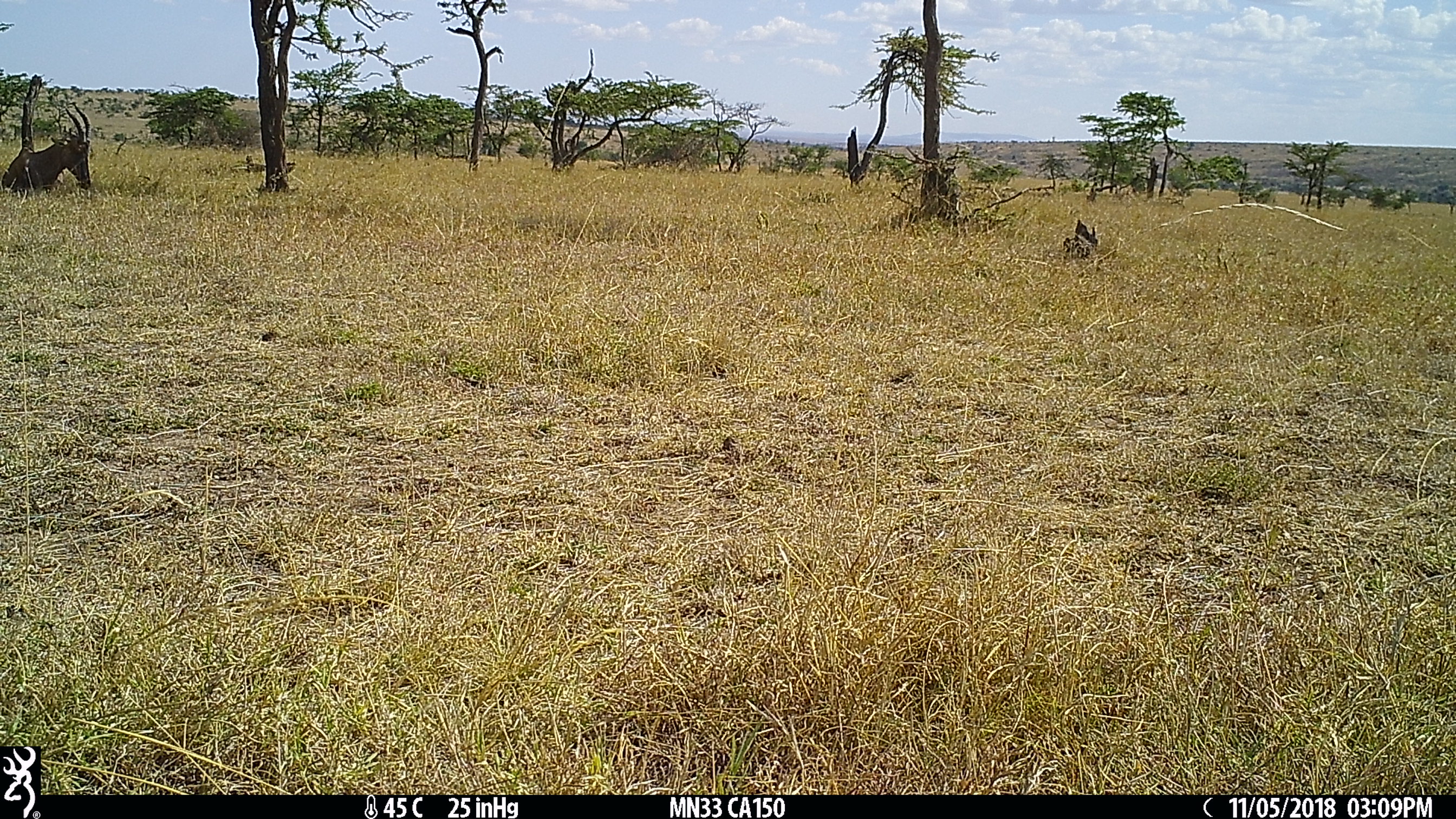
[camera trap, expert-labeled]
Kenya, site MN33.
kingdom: Animalia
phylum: Chordata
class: Mammalia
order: Artiodactyla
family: Bovidae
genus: Damaliscus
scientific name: Damaliscus lunatus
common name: topi